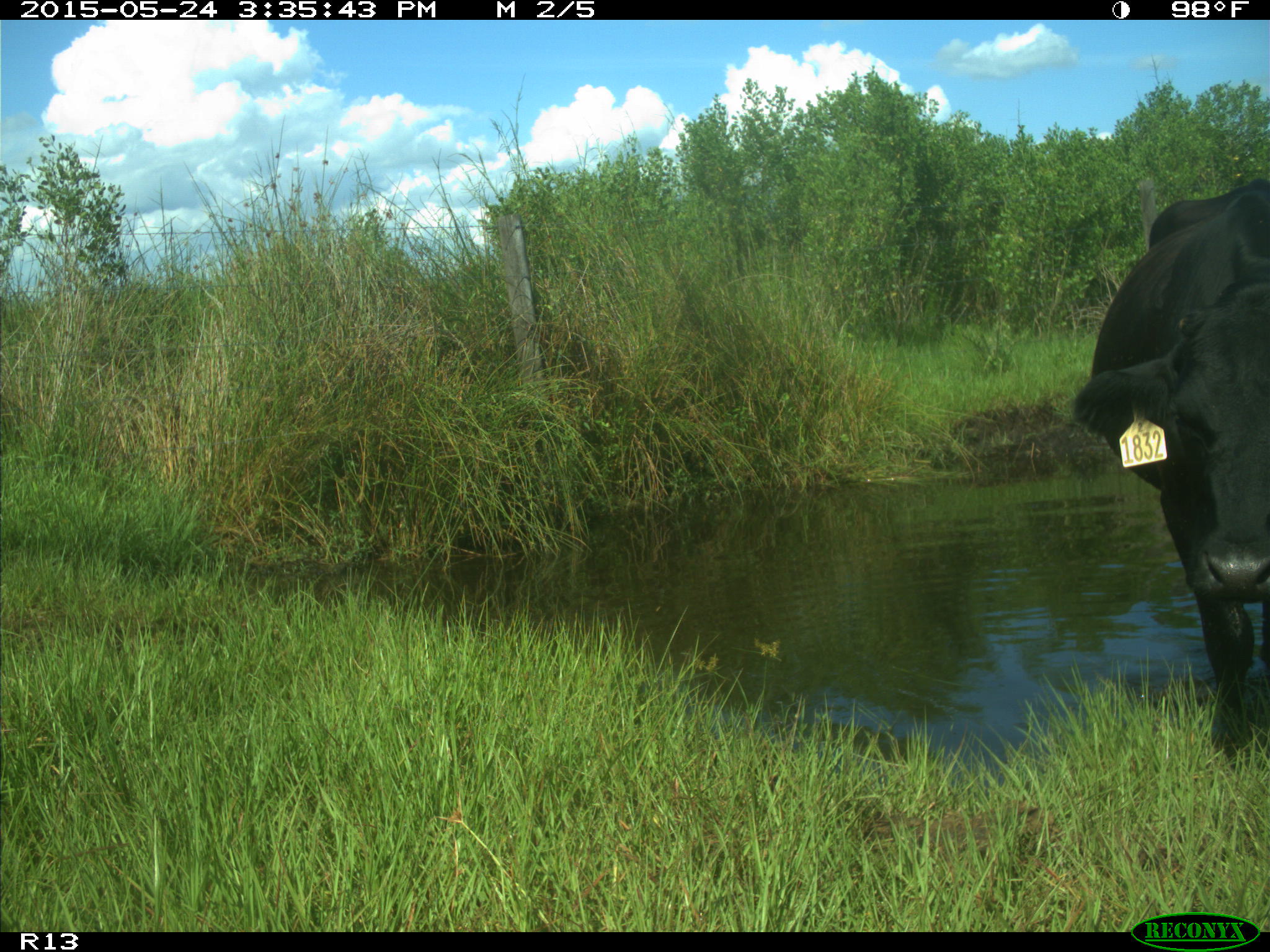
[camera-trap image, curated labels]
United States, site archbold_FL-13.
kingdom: Animalia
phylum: Chordata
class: Mammalia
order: Artiodactyla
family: Bovidae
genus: Bos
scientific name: Bos taurus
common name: domestic cow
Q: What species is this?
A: Bos taurus (domestic cow).